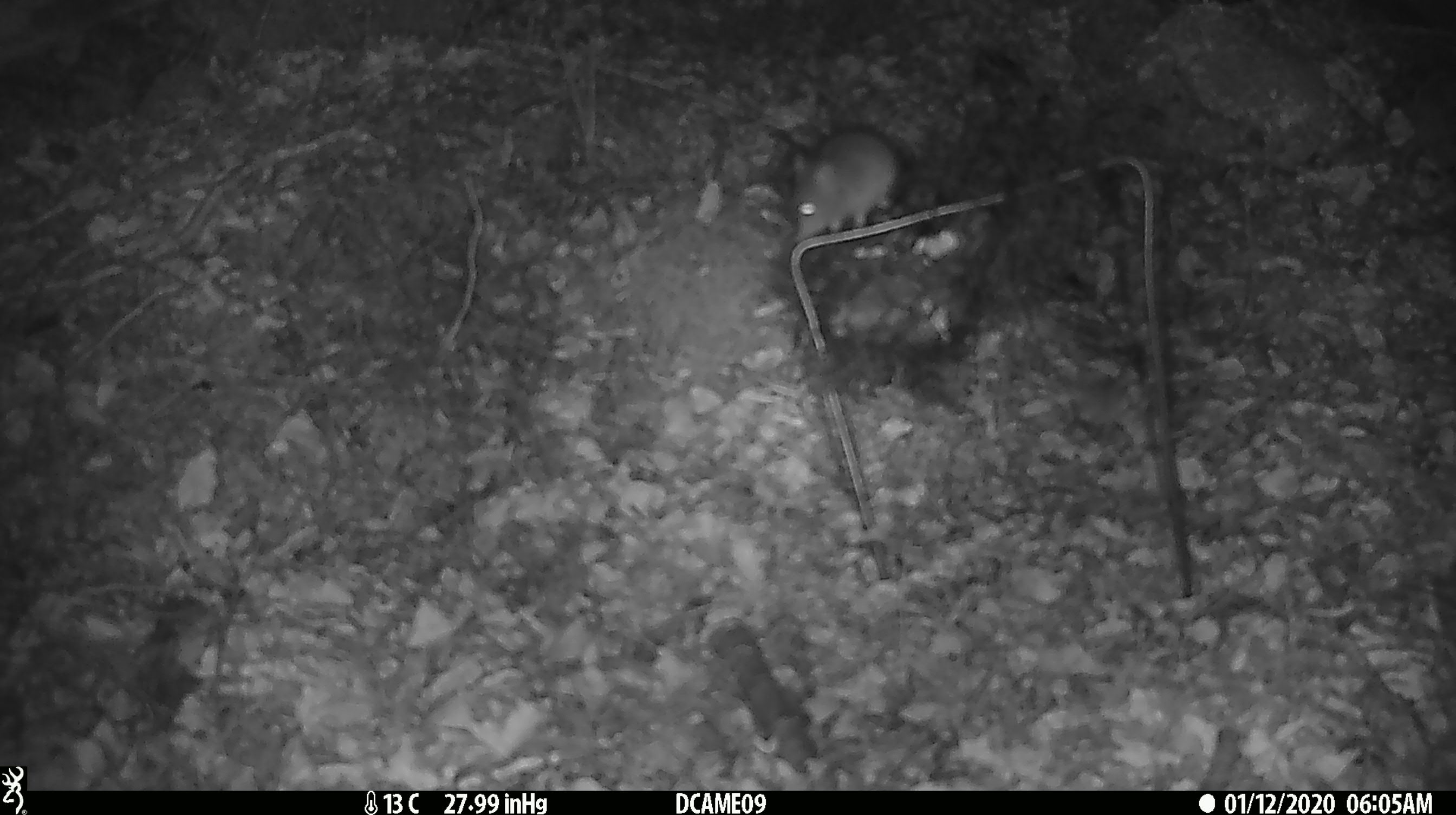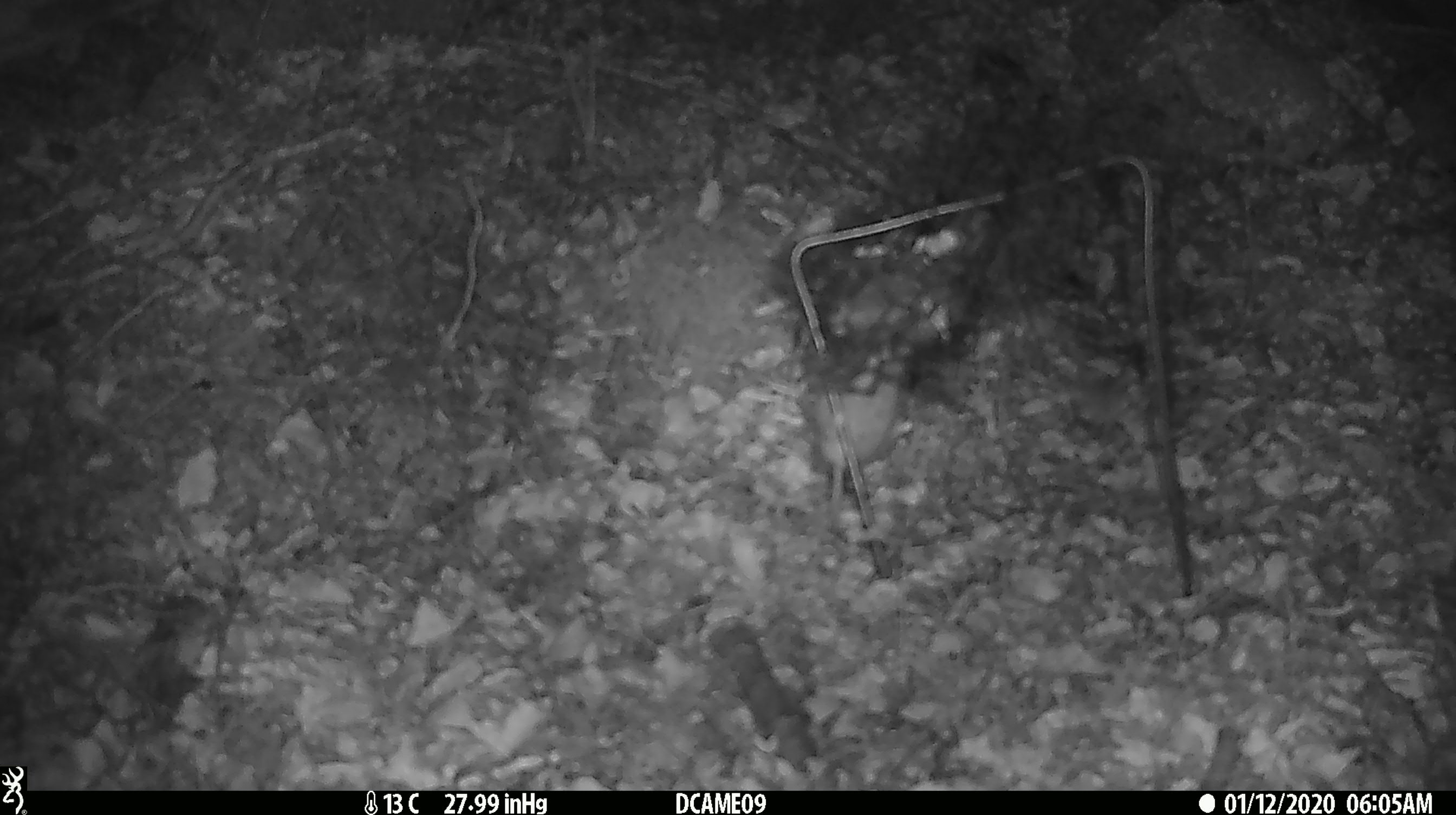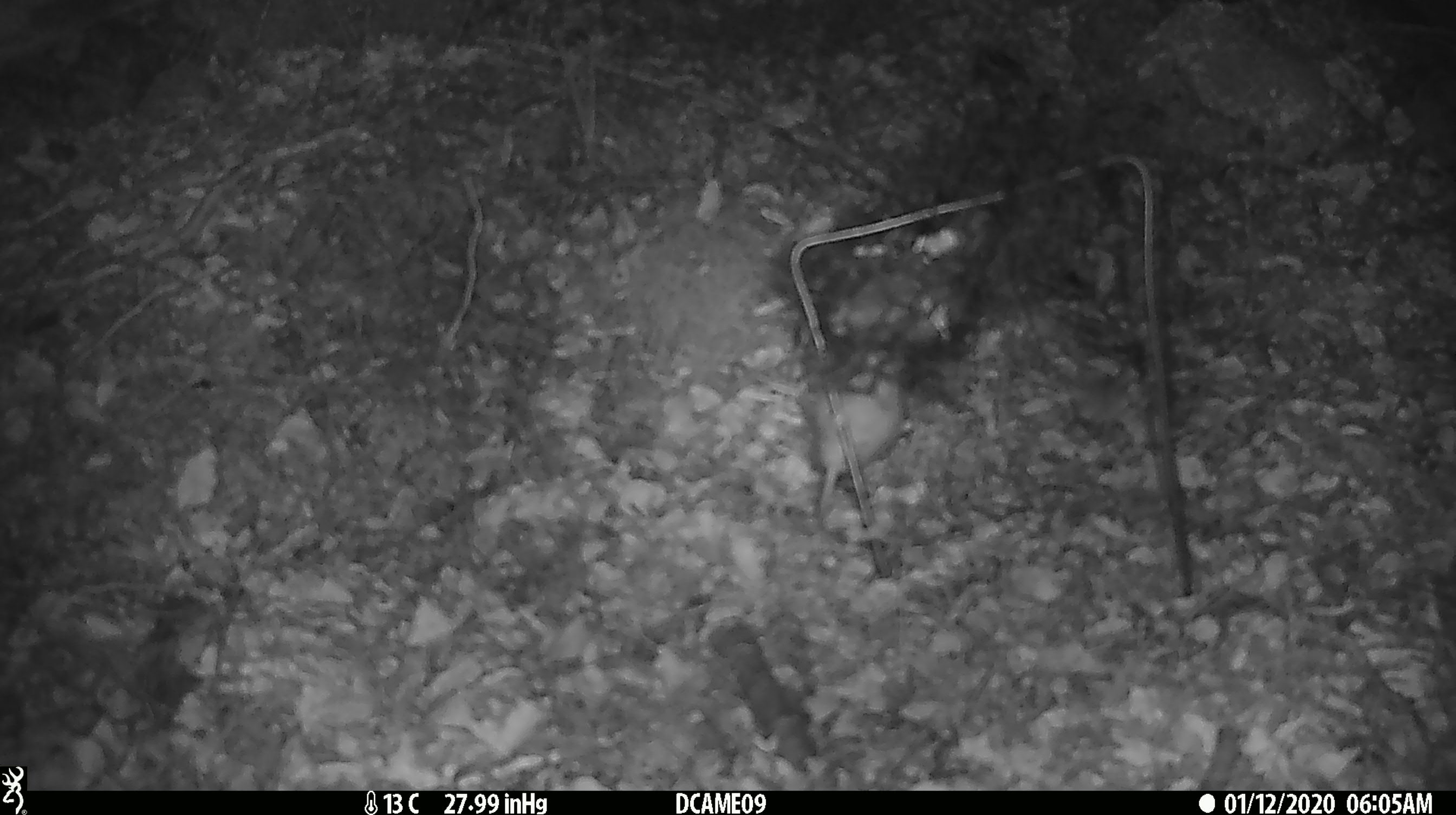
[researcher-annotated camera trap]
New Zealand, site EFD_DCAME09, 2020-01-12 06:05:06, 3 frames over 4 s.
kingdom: Animalia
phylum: Chordata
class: Mammalia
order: Rodentia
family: Muridae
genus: Mus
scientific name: Mus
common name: mouse